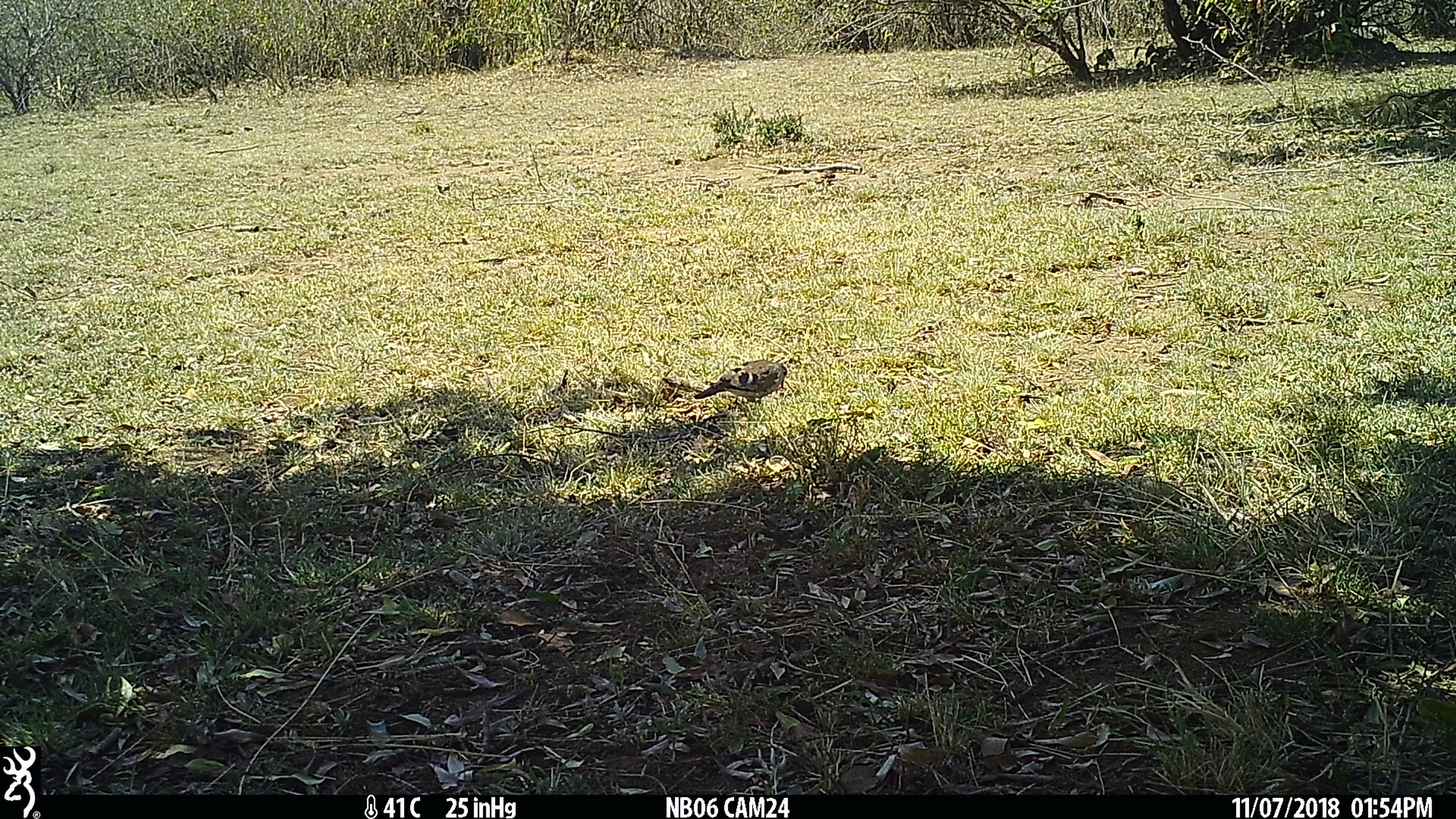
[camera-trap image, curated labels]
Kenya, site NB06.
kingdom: Animalia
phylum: Chordata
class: Aves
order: Columbiformes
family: Columbidae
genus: Turtur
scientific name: Turtur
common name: wood dove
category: dove other